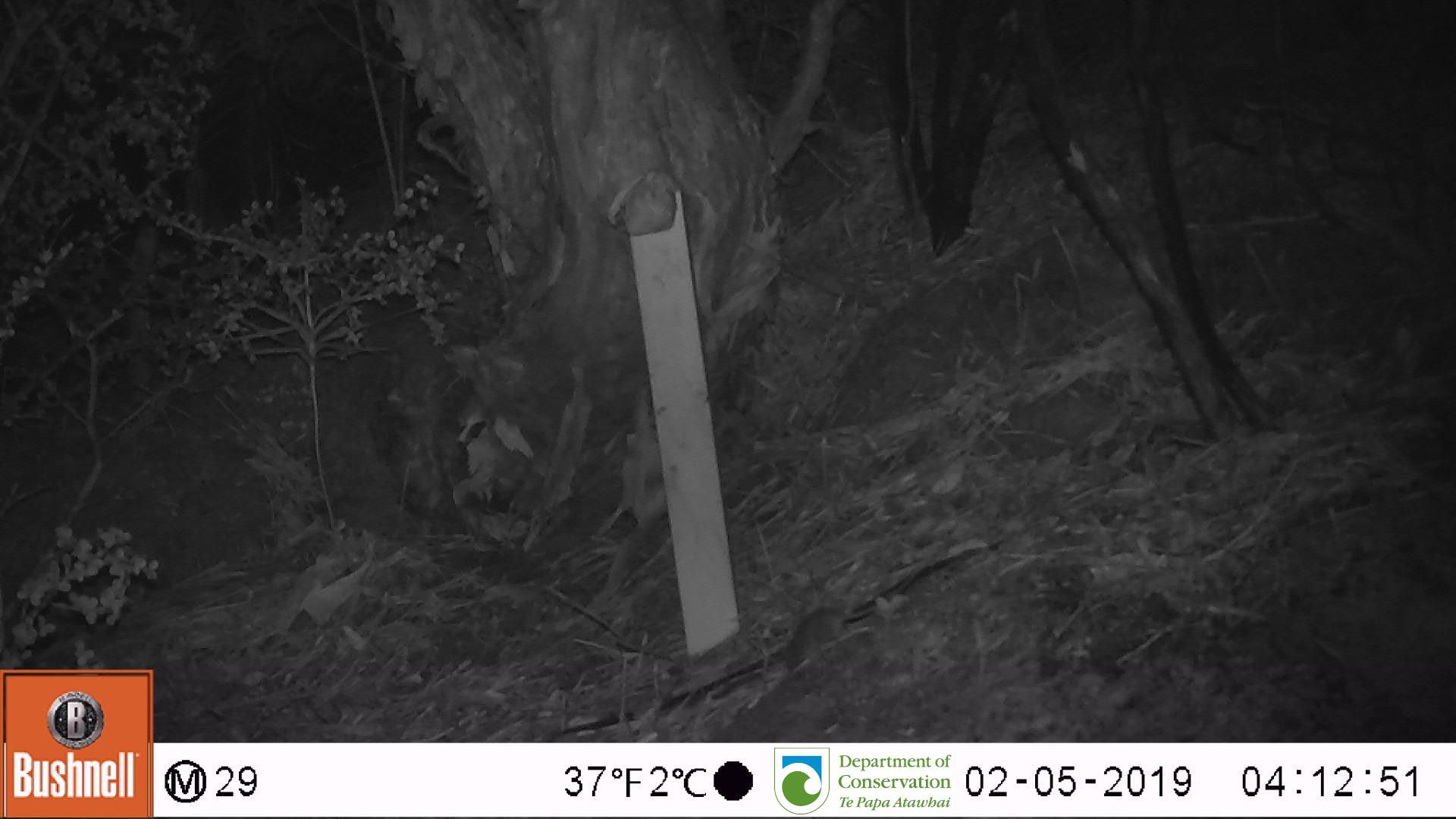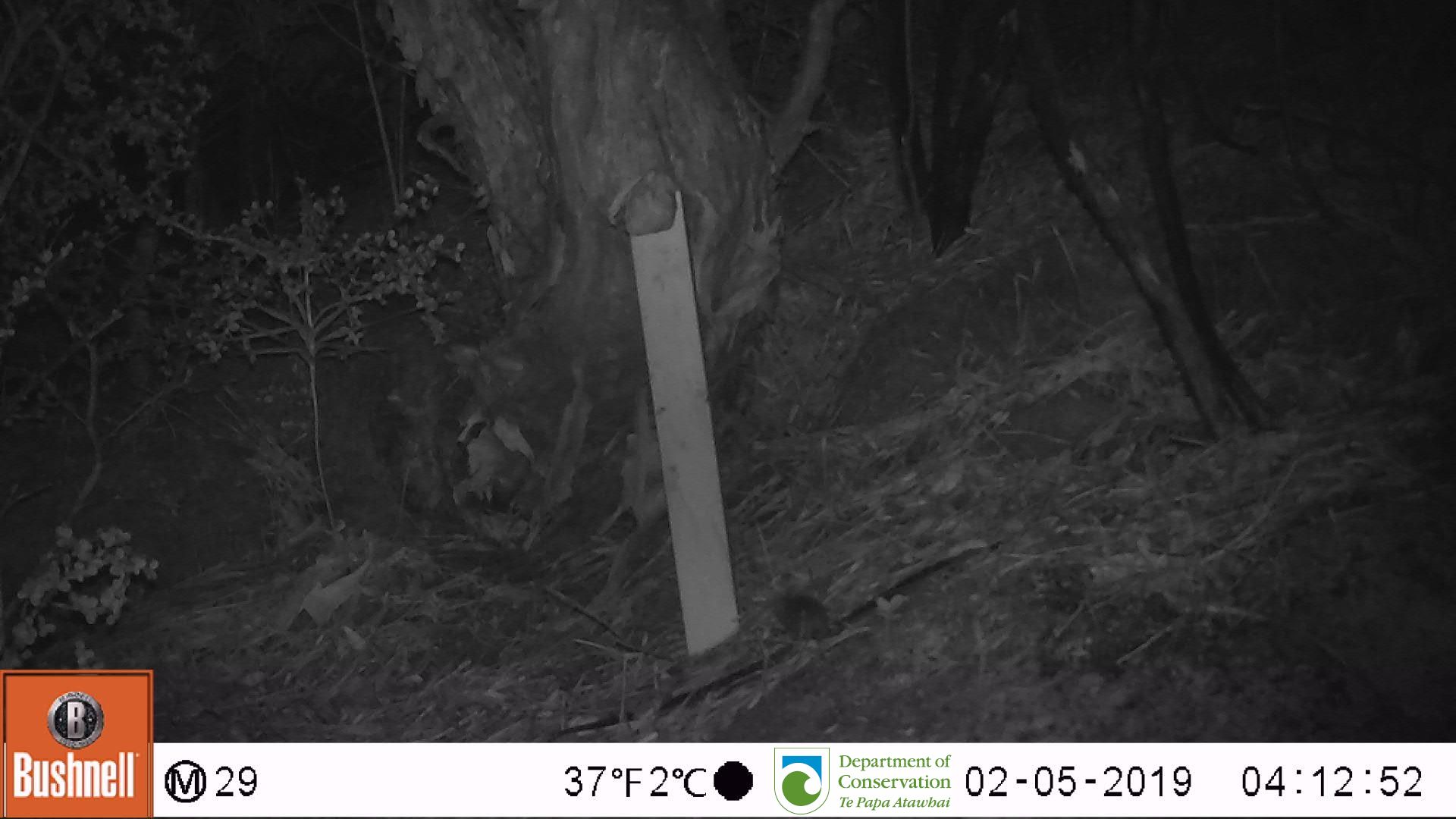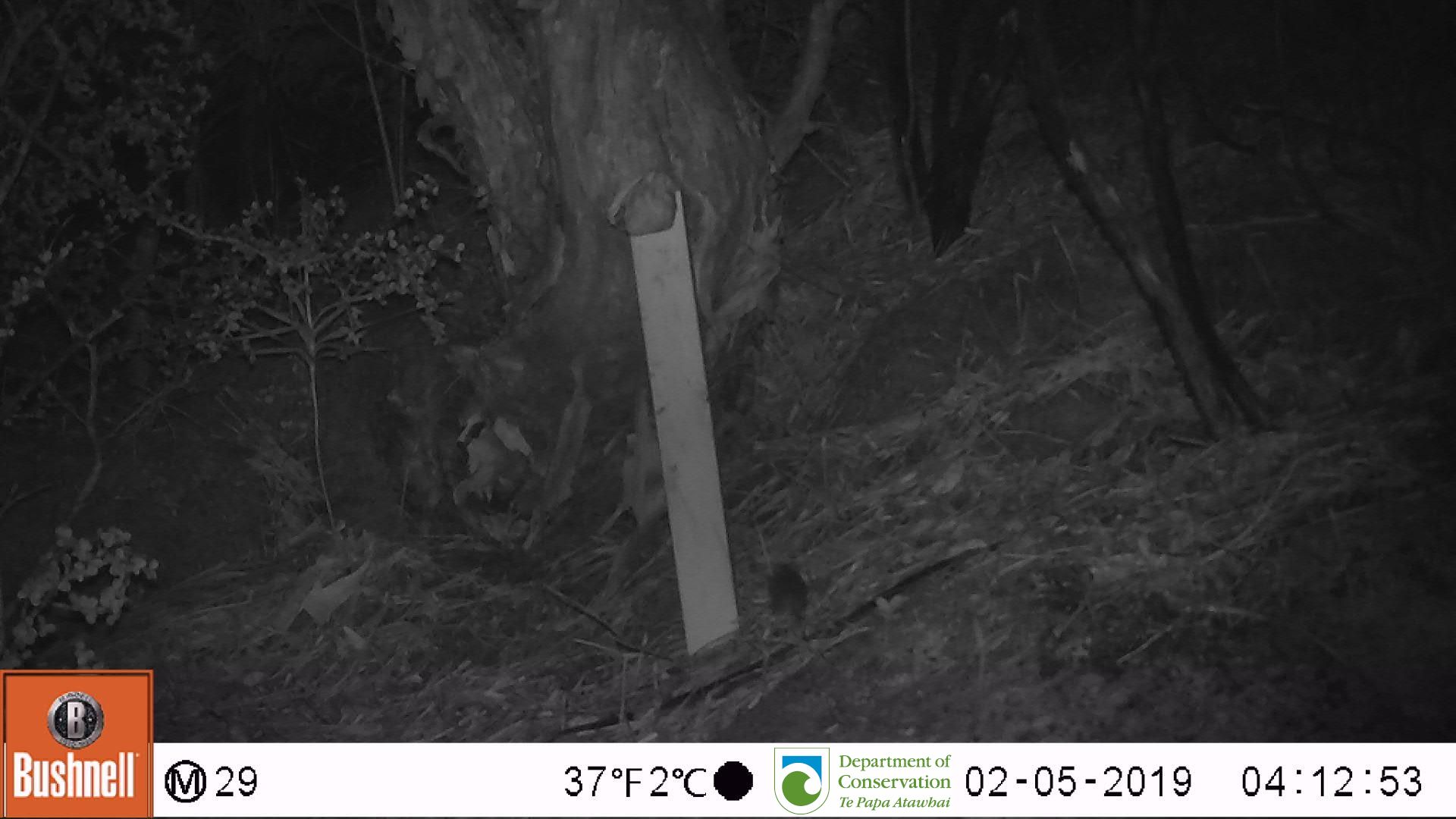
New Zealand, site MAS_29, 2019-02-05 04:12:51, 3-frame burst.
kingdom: Animalia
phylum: Chordata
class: Mammalia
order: Rodentia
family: Muridae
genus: Mus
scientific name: Mus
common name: mouse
Mouse (Mus).